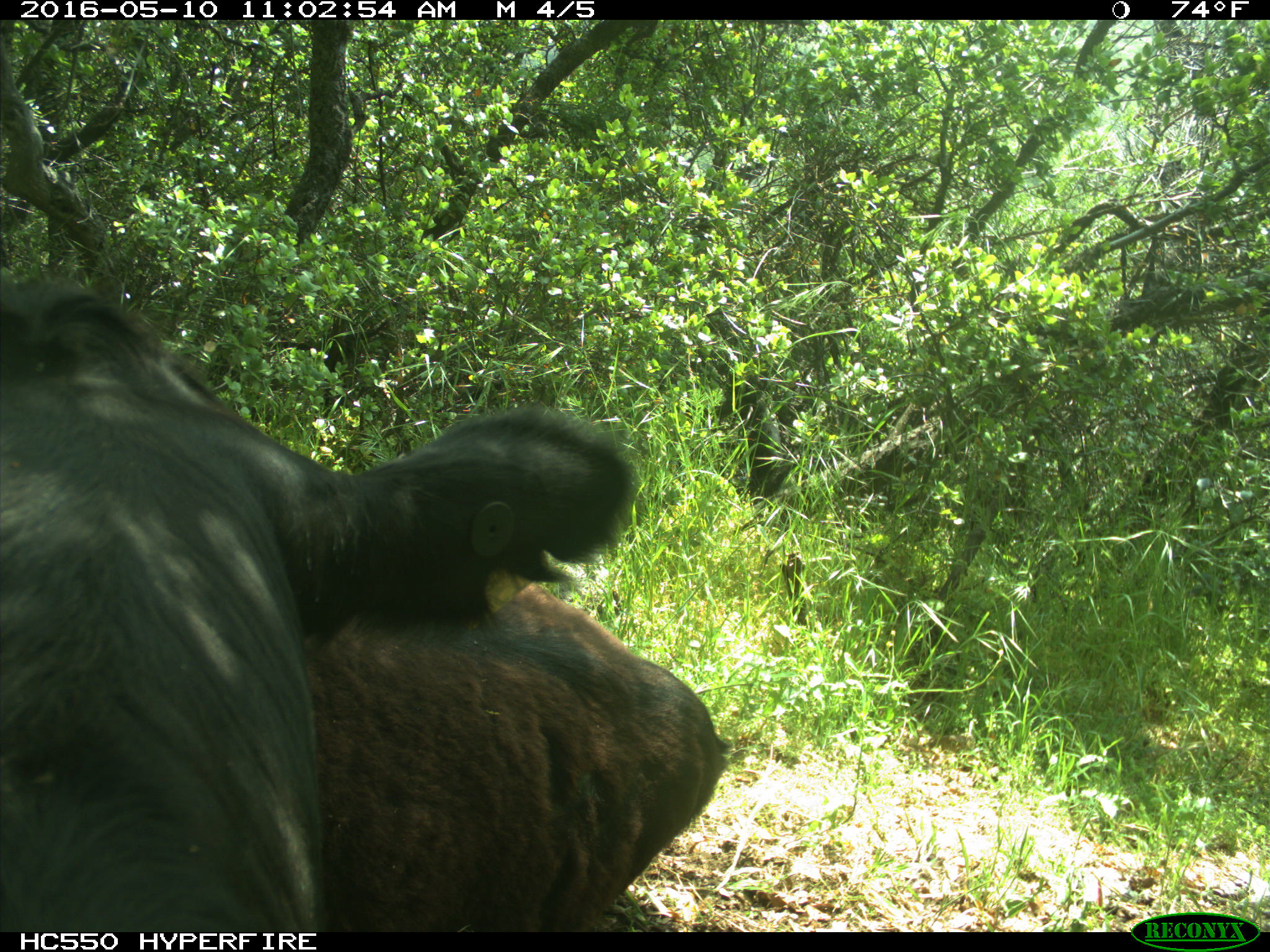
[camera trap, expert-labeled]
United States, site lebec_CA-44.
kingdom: Animalia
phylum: Chordata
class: Mammalia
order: Artiodactyla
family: Bovidae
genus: Bos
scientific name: Bos taurus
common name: domestic cow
Bos taurus (domestic cow).